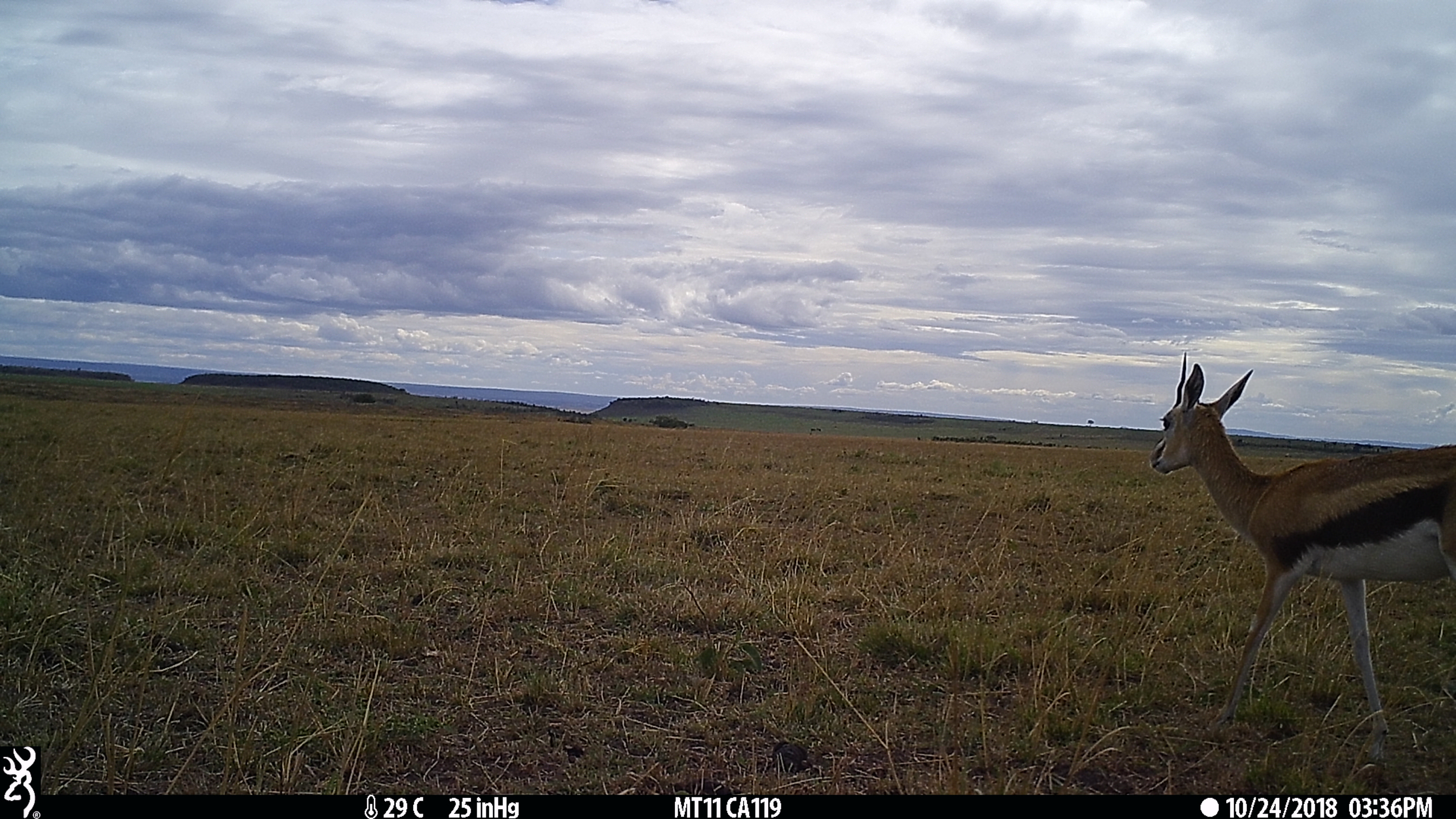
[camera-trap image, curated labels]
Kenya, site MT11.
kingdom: Animalia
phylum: Chordata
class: Mammalia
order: Artiodactyla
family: Bovidae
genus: Eudorcas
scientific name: Eudorcas thomsonii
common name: thomon's gazelle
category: gazelle thomsons